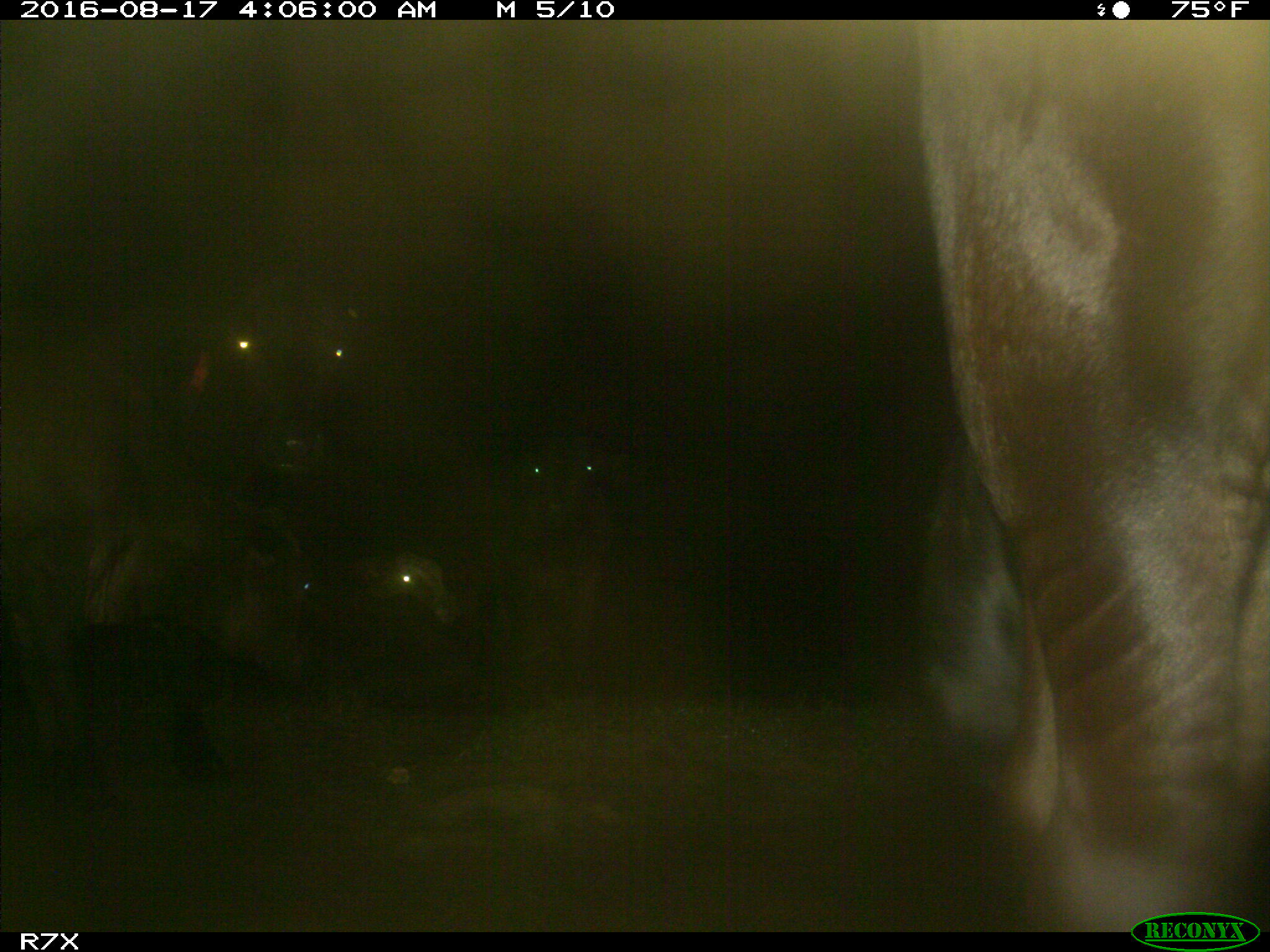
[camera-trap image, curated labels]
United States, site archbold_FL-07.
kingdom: Animalia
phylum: Chordata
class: Mammalia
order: Artiodactyla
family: Bovidae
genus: Bos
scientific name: Bos taurus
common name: domestic cow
Bos taurus (domestic cow).